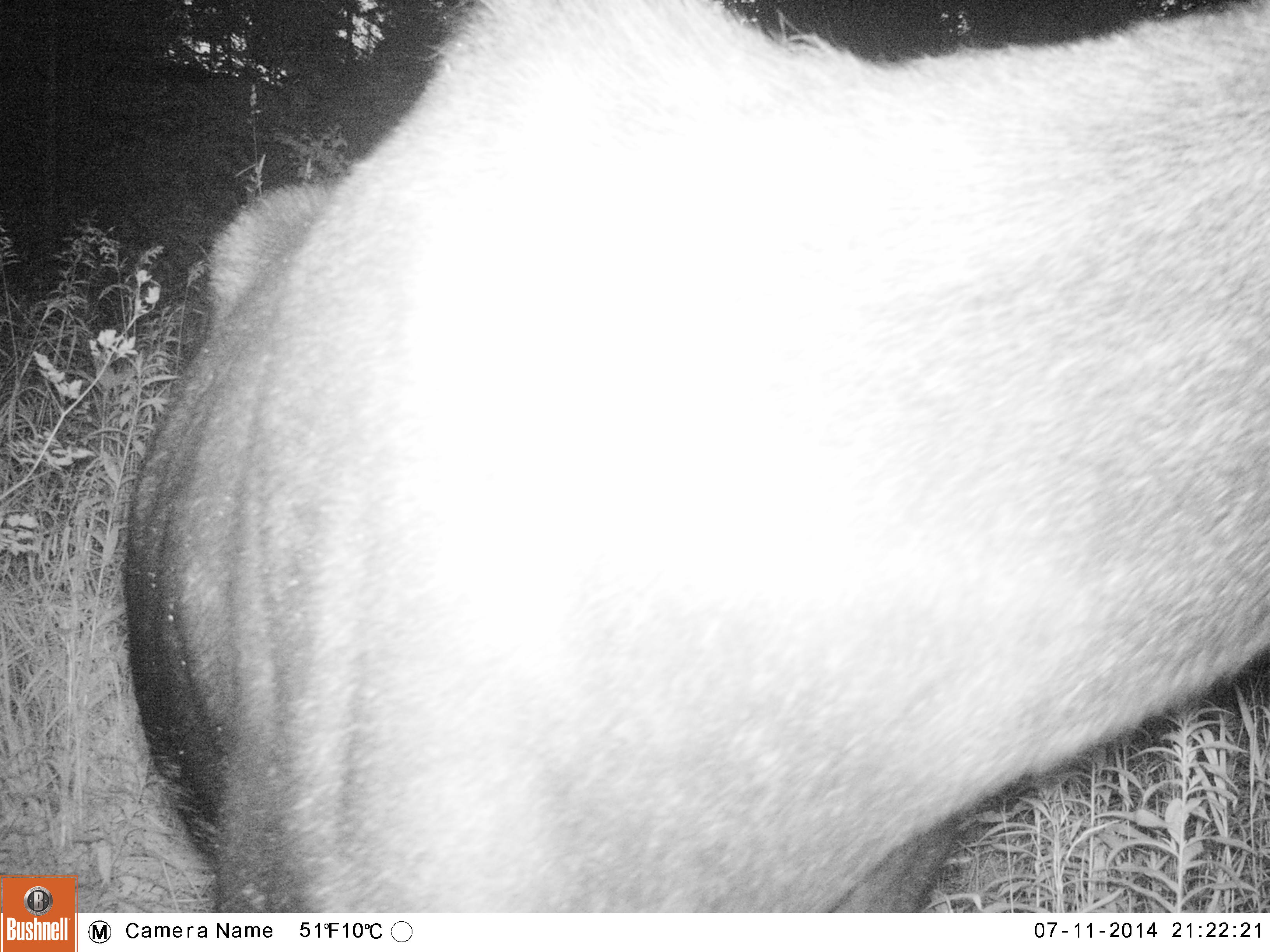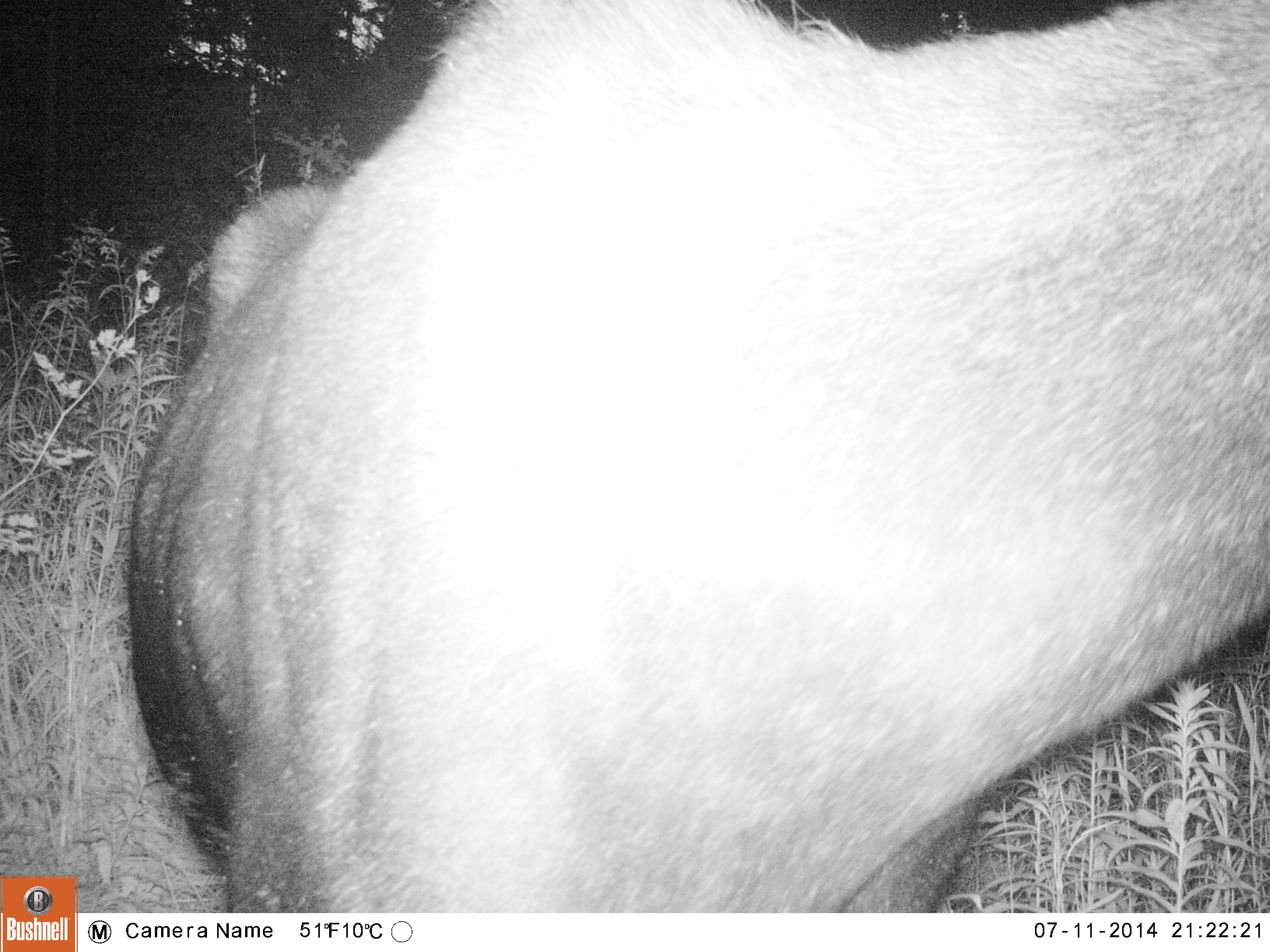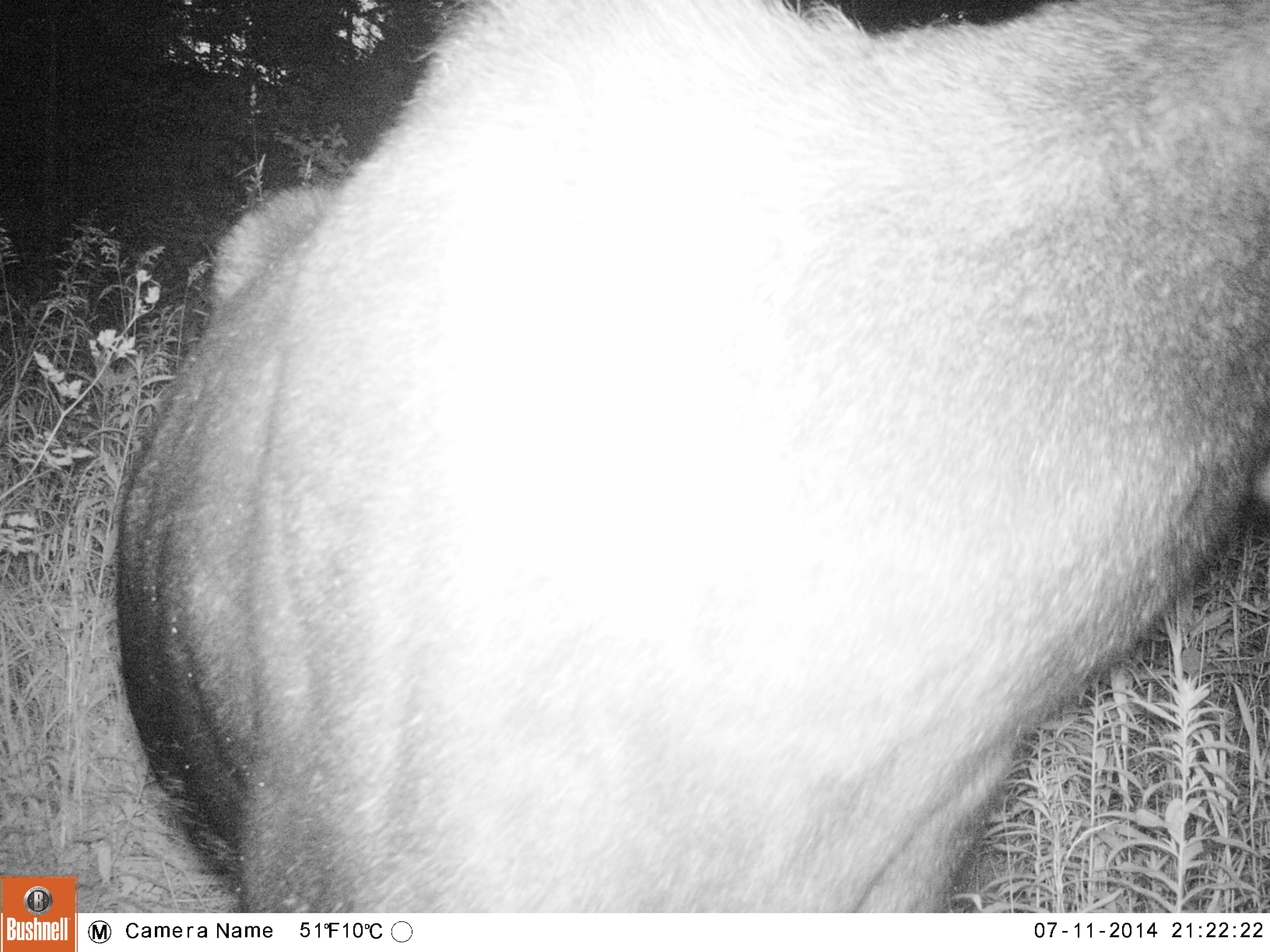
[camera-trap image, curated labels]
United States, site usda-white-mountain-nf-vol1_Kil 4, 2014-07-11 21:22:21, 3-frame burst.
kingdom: Animalia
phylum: Chordata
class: Mammalia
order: Artiodactyla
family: Cervidae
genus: Alces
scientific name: Alces alces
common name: moose